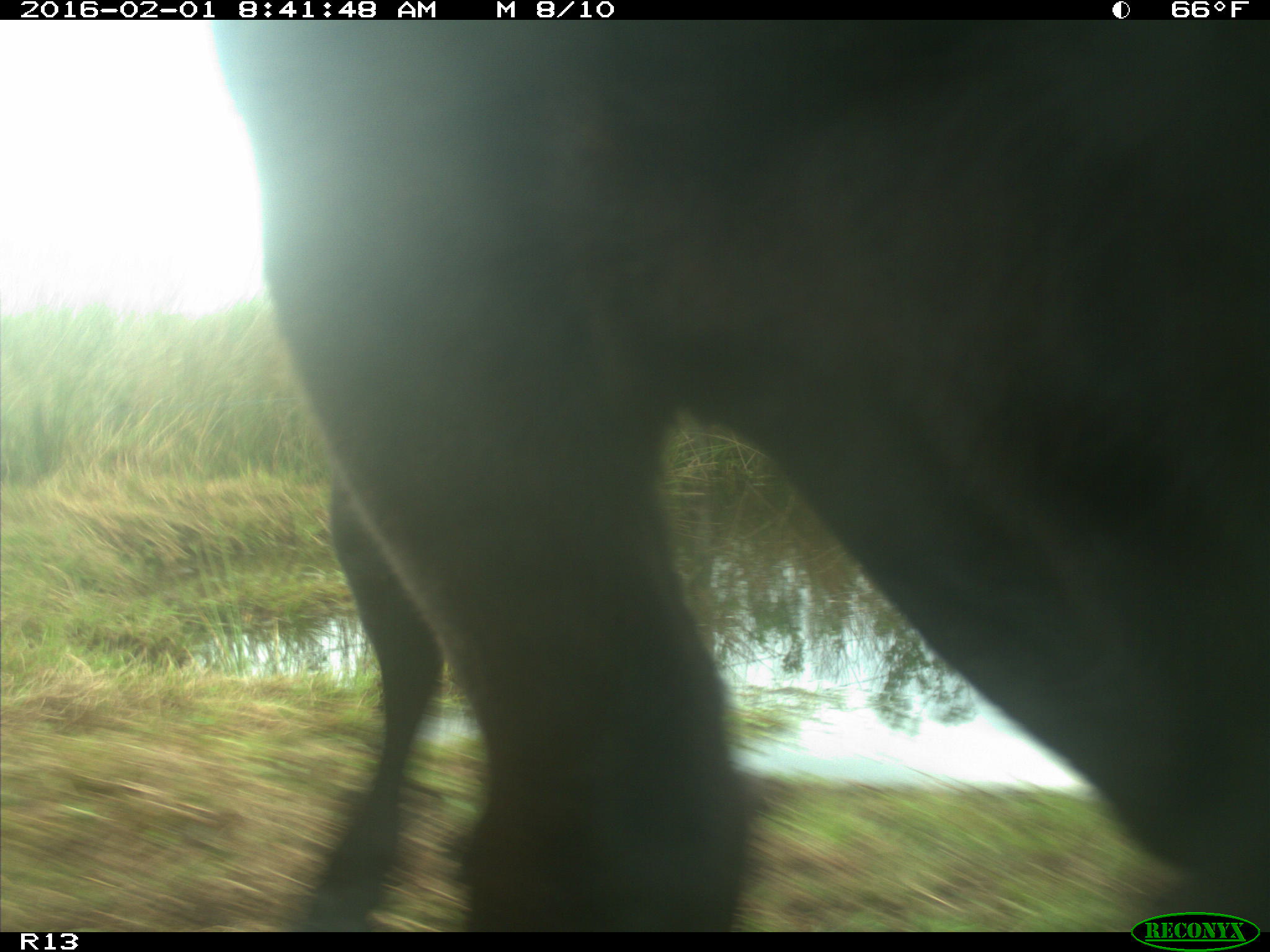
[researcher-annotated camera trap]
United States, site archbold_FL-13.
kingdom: Animalia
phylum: Chordata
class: Mammalia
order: Artiodactyla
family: Bovidae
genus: Bos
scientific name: Bos taurus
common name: domestic cow